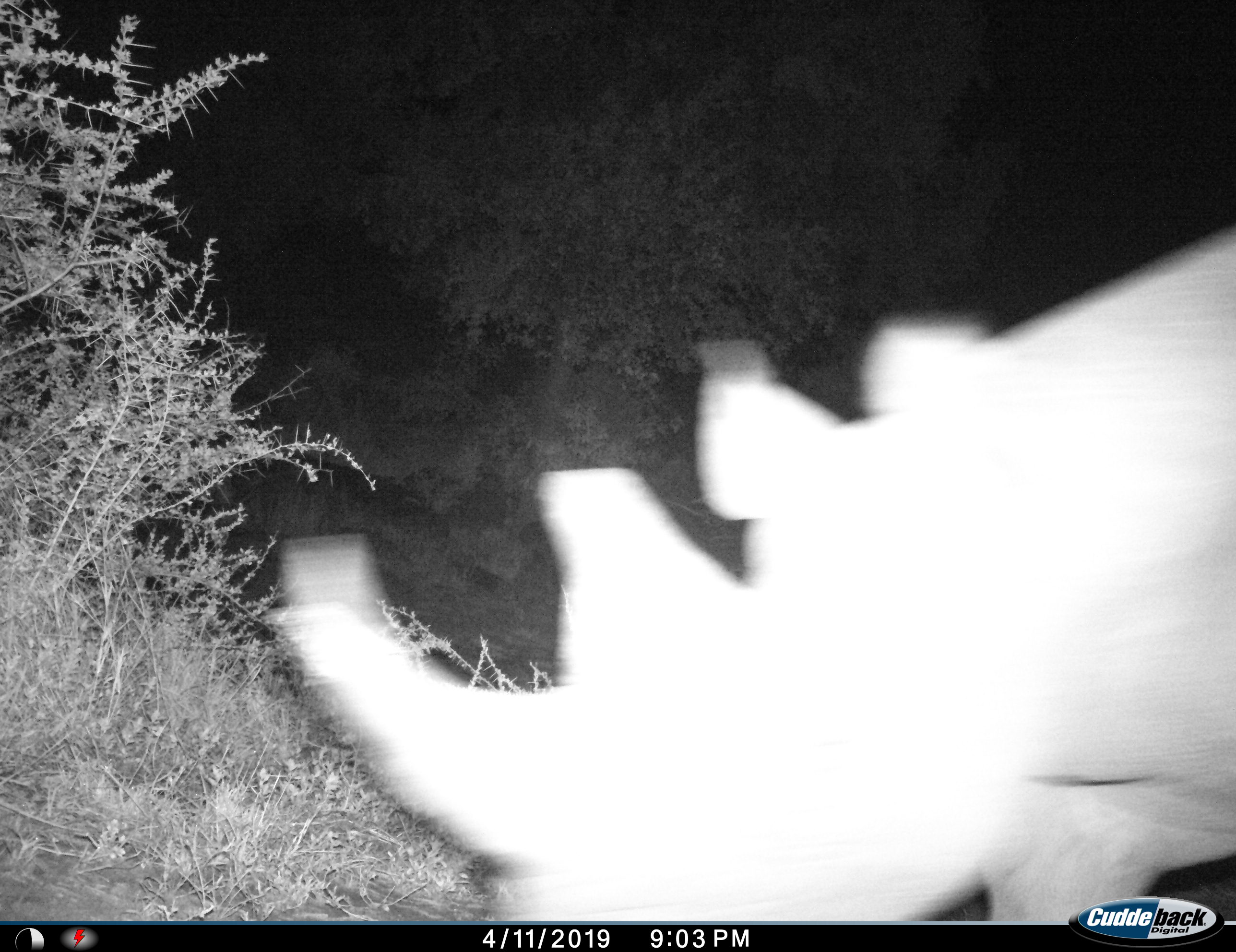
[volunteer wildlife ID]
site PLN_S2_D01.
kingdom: Animalia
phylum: Chordata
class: Mammalia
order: Perissodactyla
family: Rhinocerotidae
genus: Ceratotherium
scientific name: Ceratotherium simum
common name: white rhinoceros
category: rhinoceroswhite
Rhinoceroswhite (white rhinoceros) (Ceratotherium simum), count 1. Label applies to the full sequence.